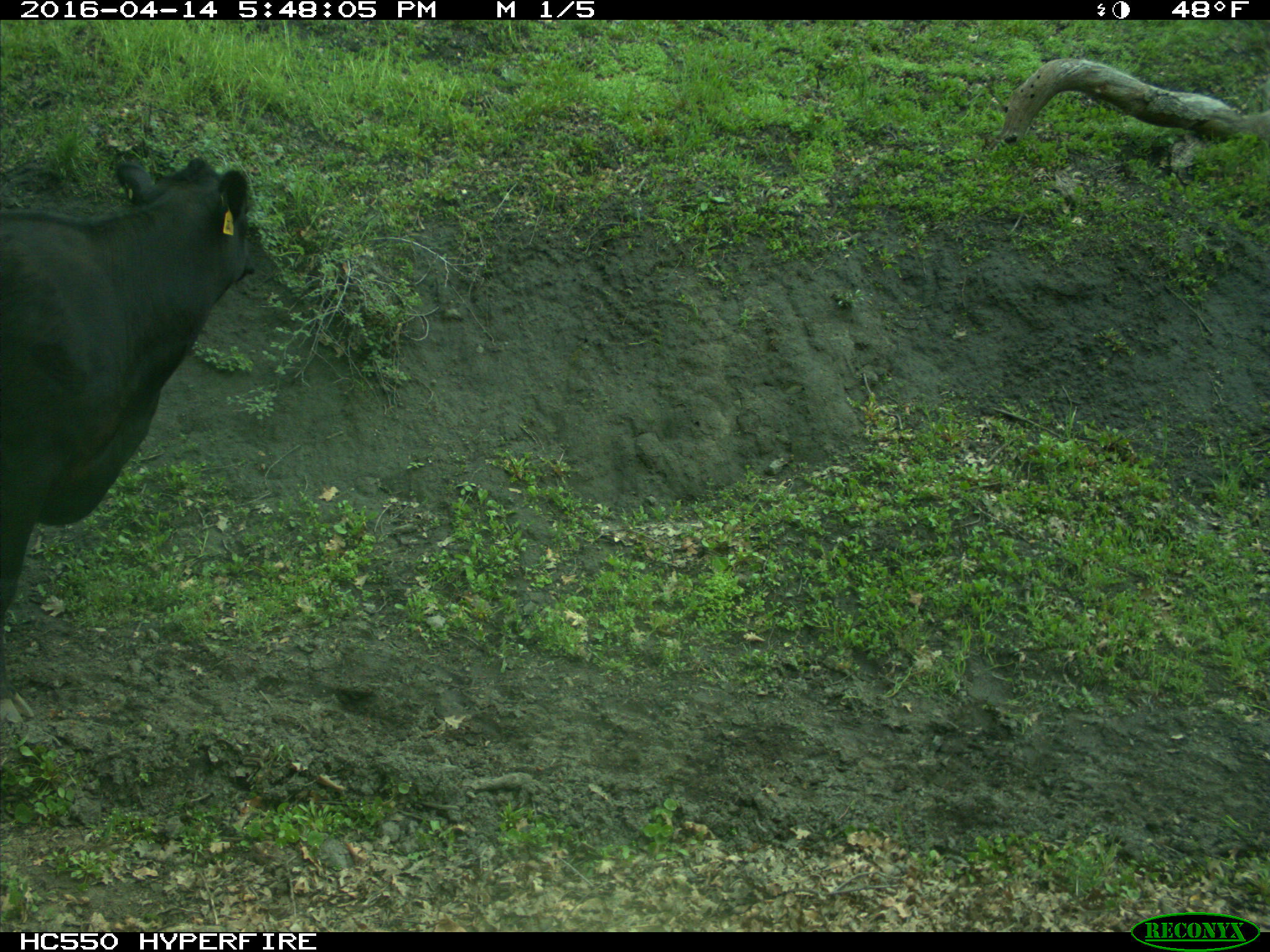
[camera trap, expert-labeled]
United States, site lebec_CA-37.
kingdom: Animalia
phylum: Chordata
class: Mammalia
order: Artiodactyla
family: Bovidae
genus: Bos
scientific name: Bos taurus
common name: domestic cow